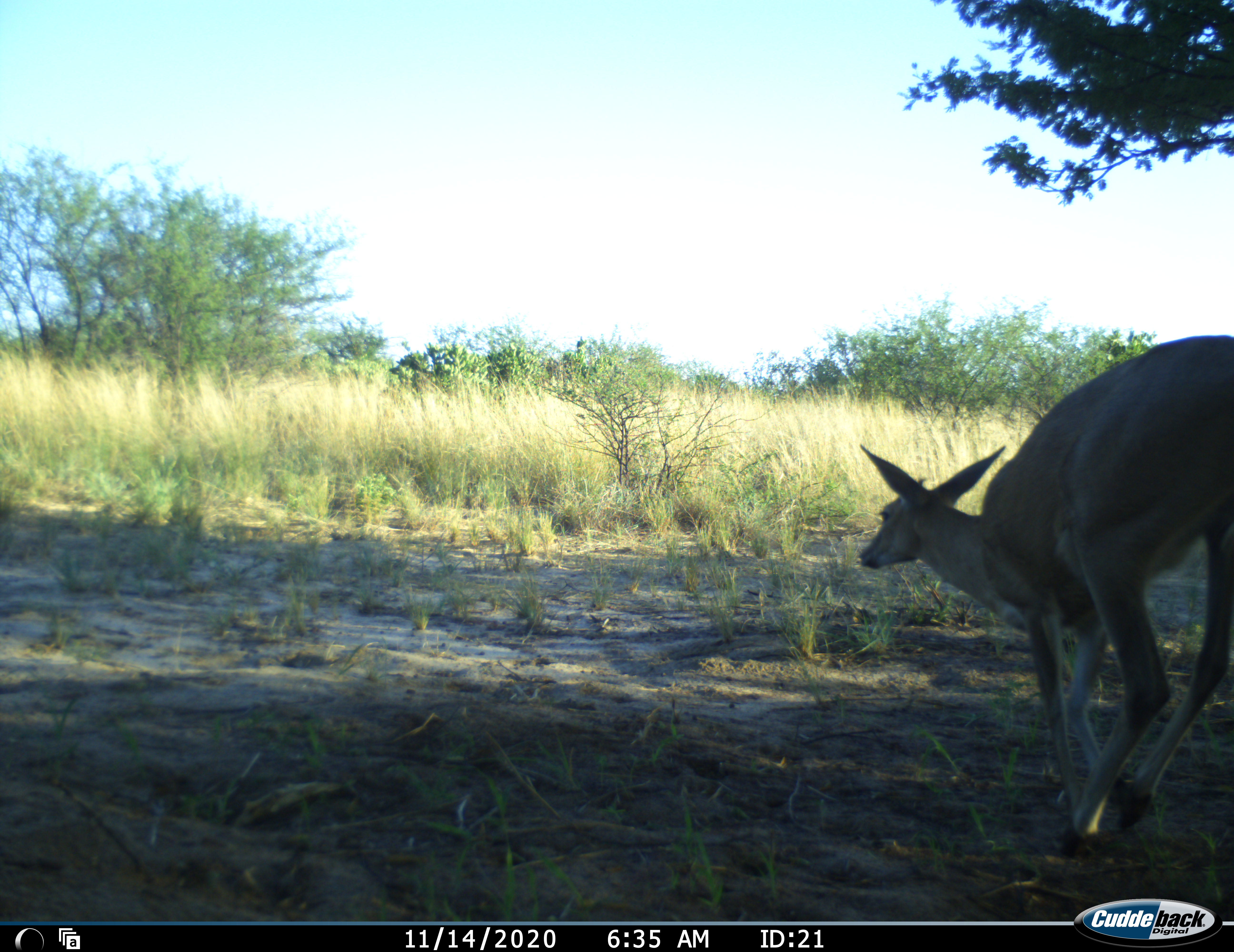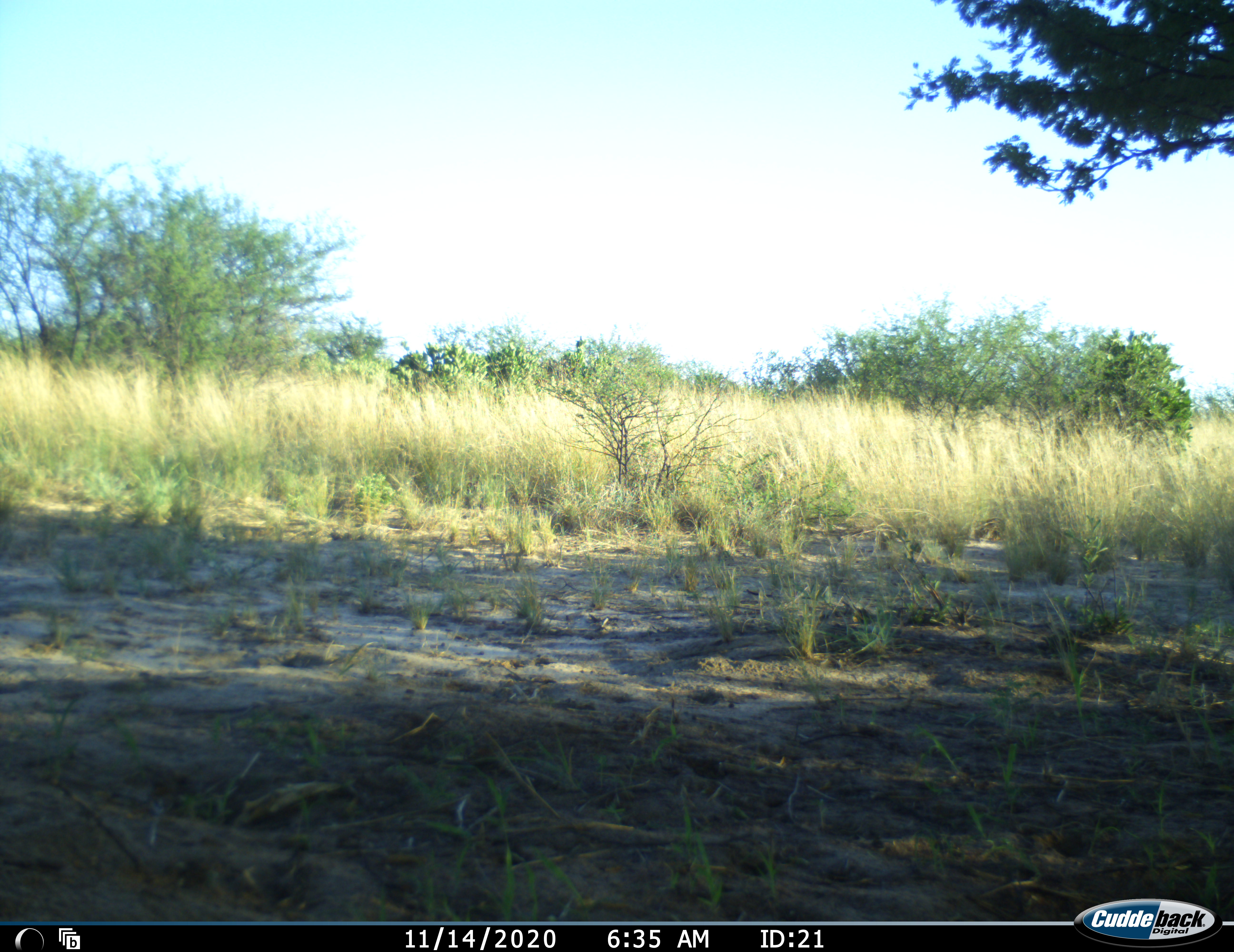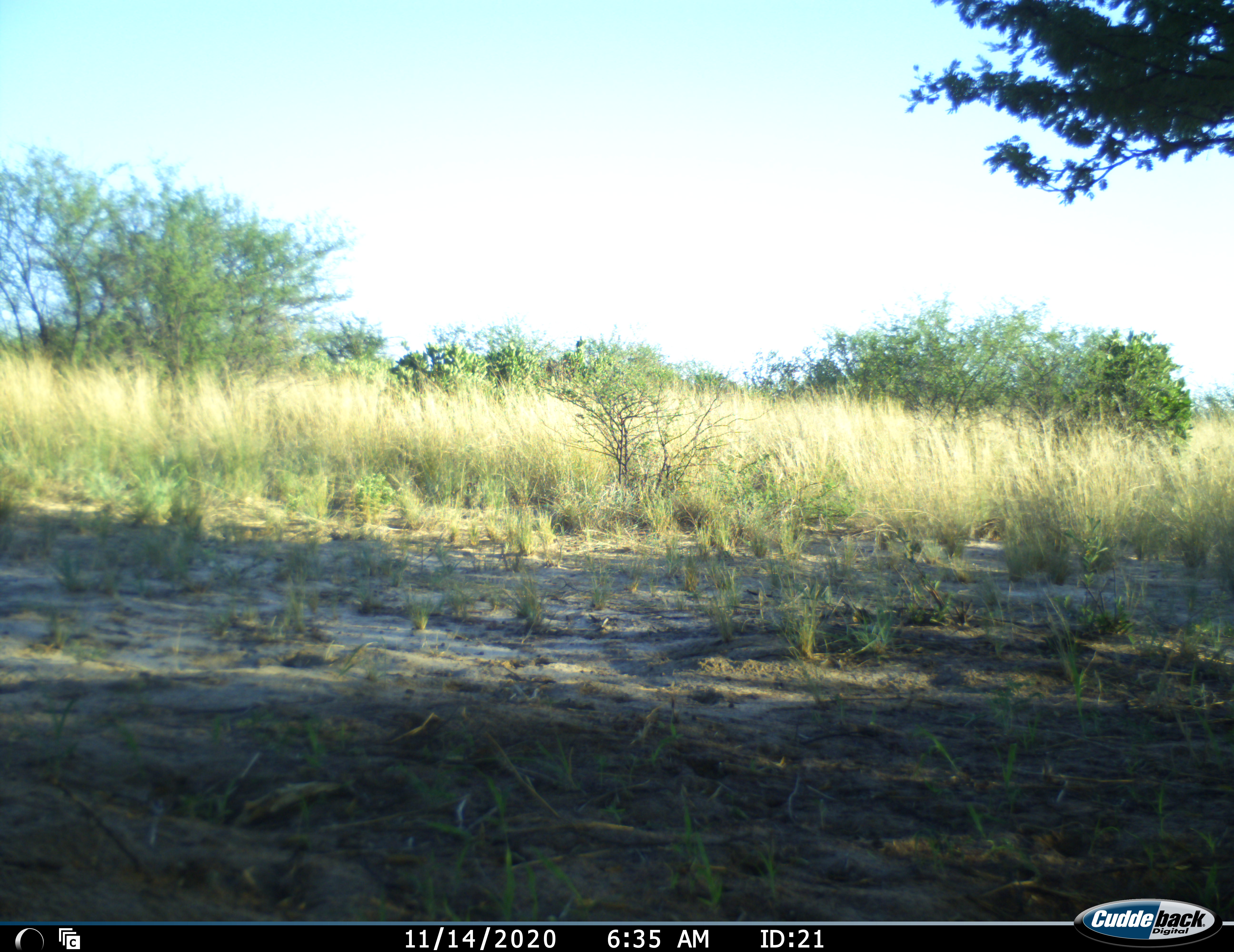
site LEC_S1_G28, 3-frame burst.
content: unidentified animal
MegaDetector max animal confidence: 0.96